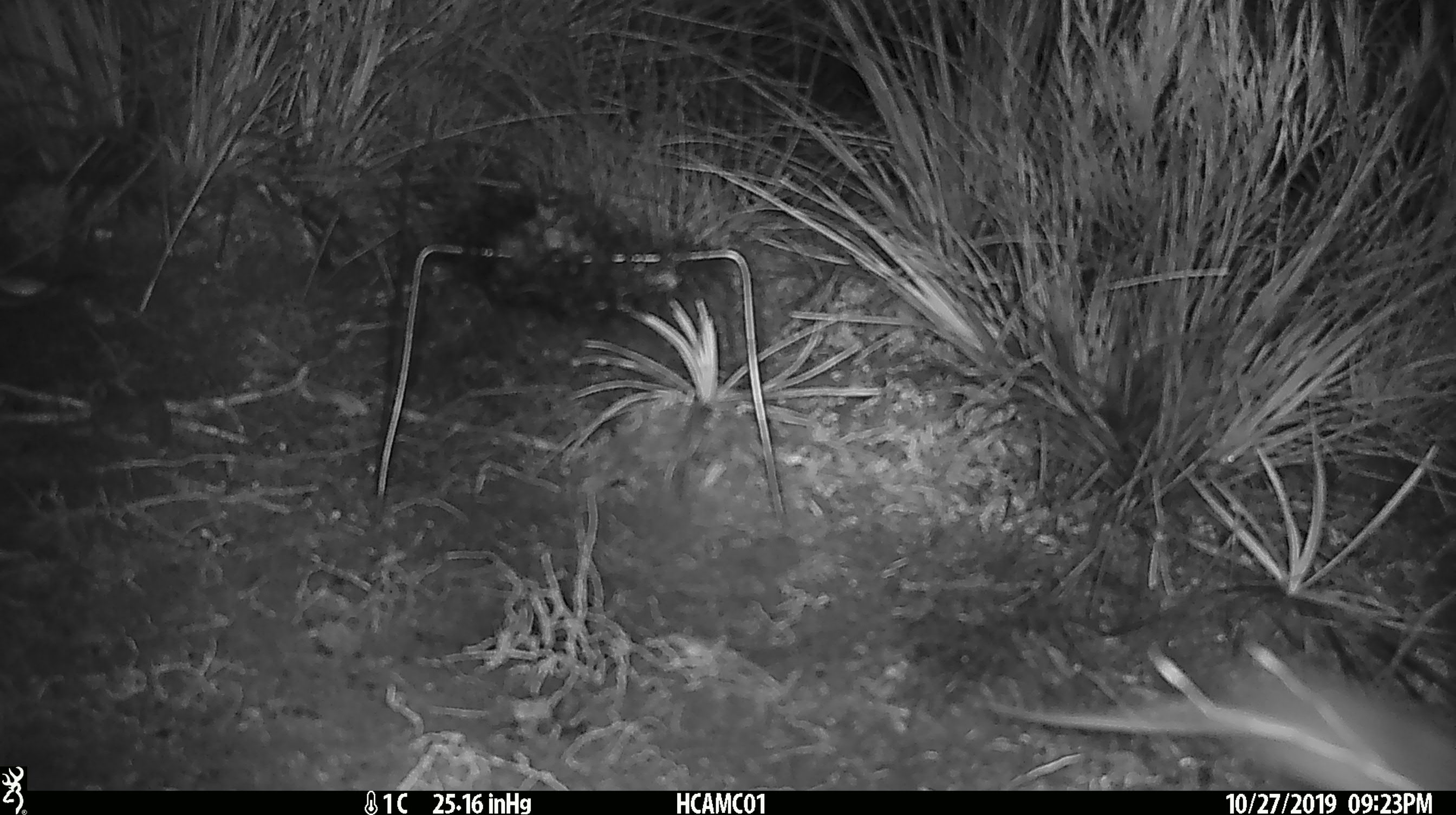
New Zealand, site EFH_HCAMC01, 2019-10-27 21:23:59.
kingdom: Animalia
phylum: Chordata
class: Mammalia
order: Rodentia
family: Muridae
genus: Mus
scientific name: Mus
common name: mouse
Mouse (Mus).